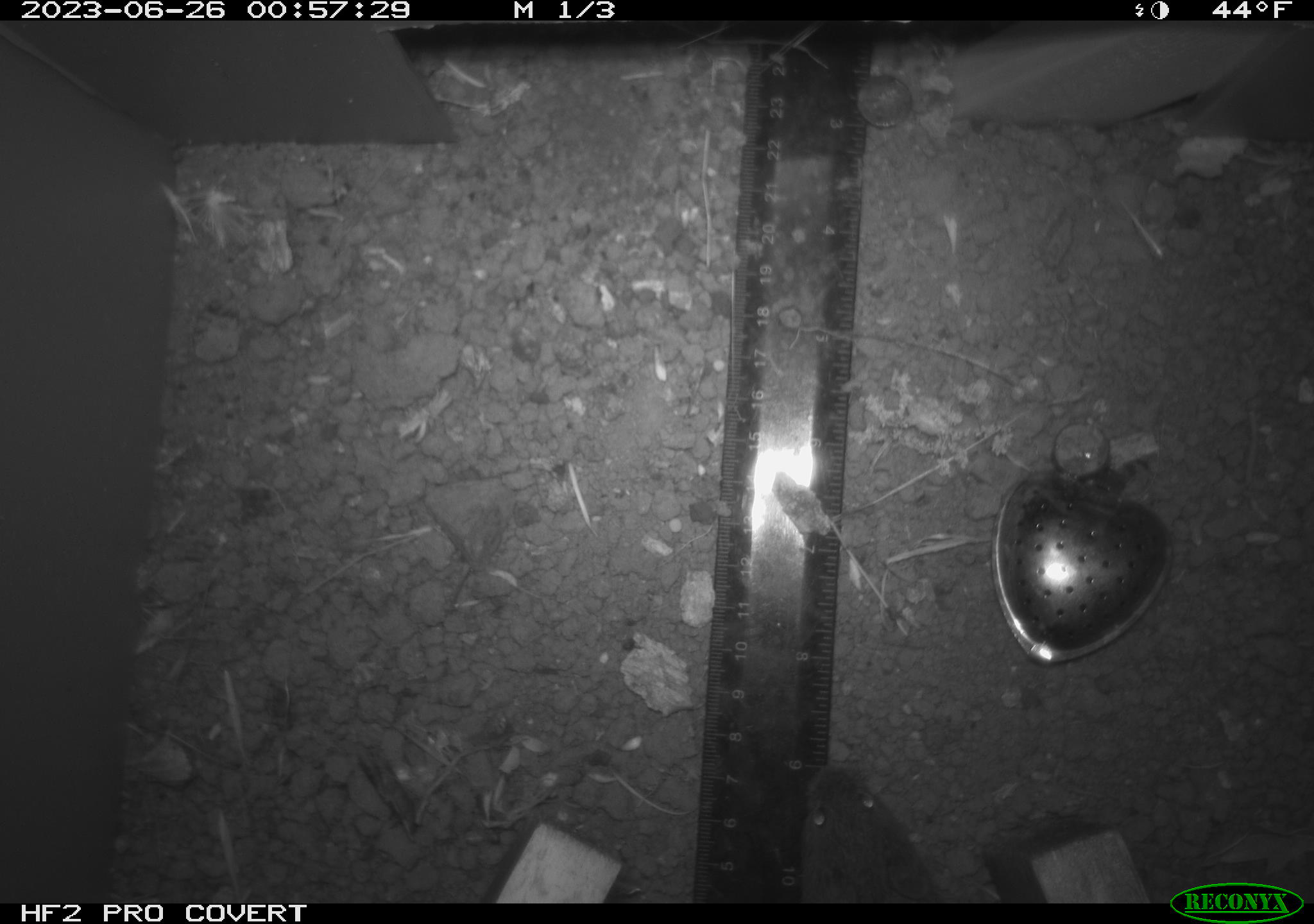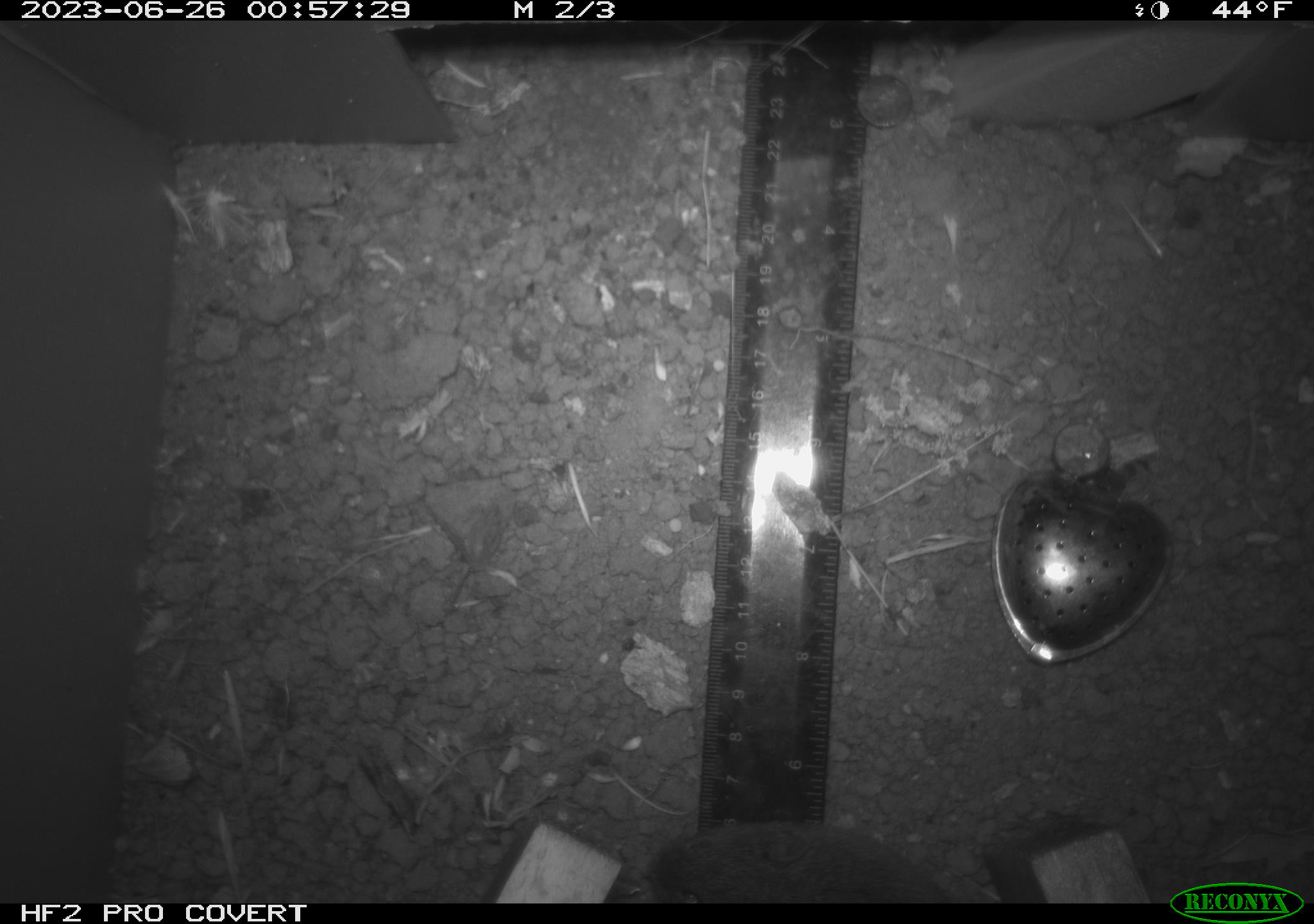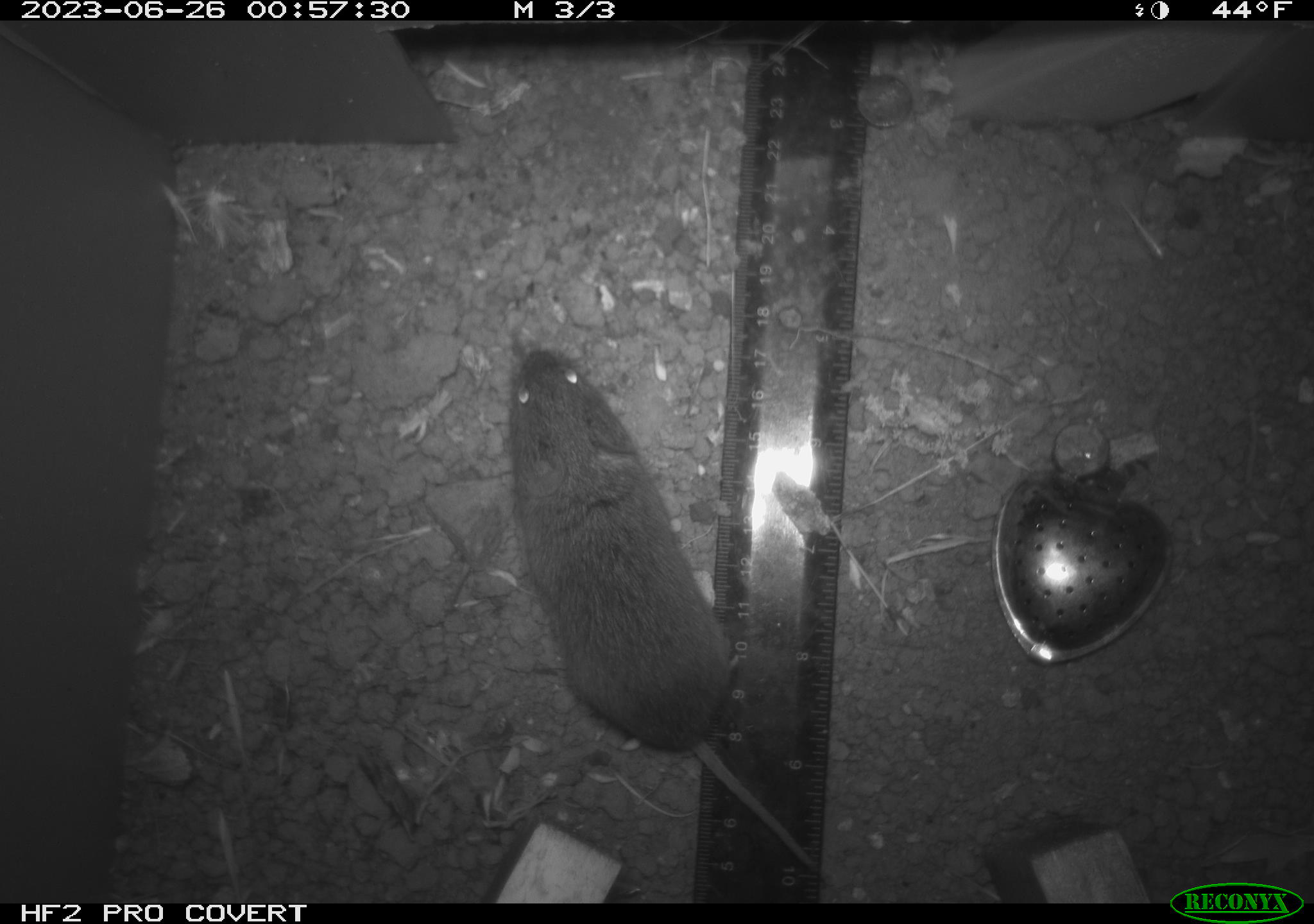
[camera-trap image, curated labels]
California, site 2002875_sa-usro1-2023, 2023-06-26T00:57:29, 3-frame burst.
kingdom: Animalia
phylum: Chordata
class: Mammalia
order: Rodentia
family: Cricetidae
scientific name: Arvicolinae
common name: voles, lemmings, and muskrats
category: arvicolinae subfamily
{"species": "arvicolinae subfamily (voles, lemmings, and muskrats) (Arvicolinae)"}